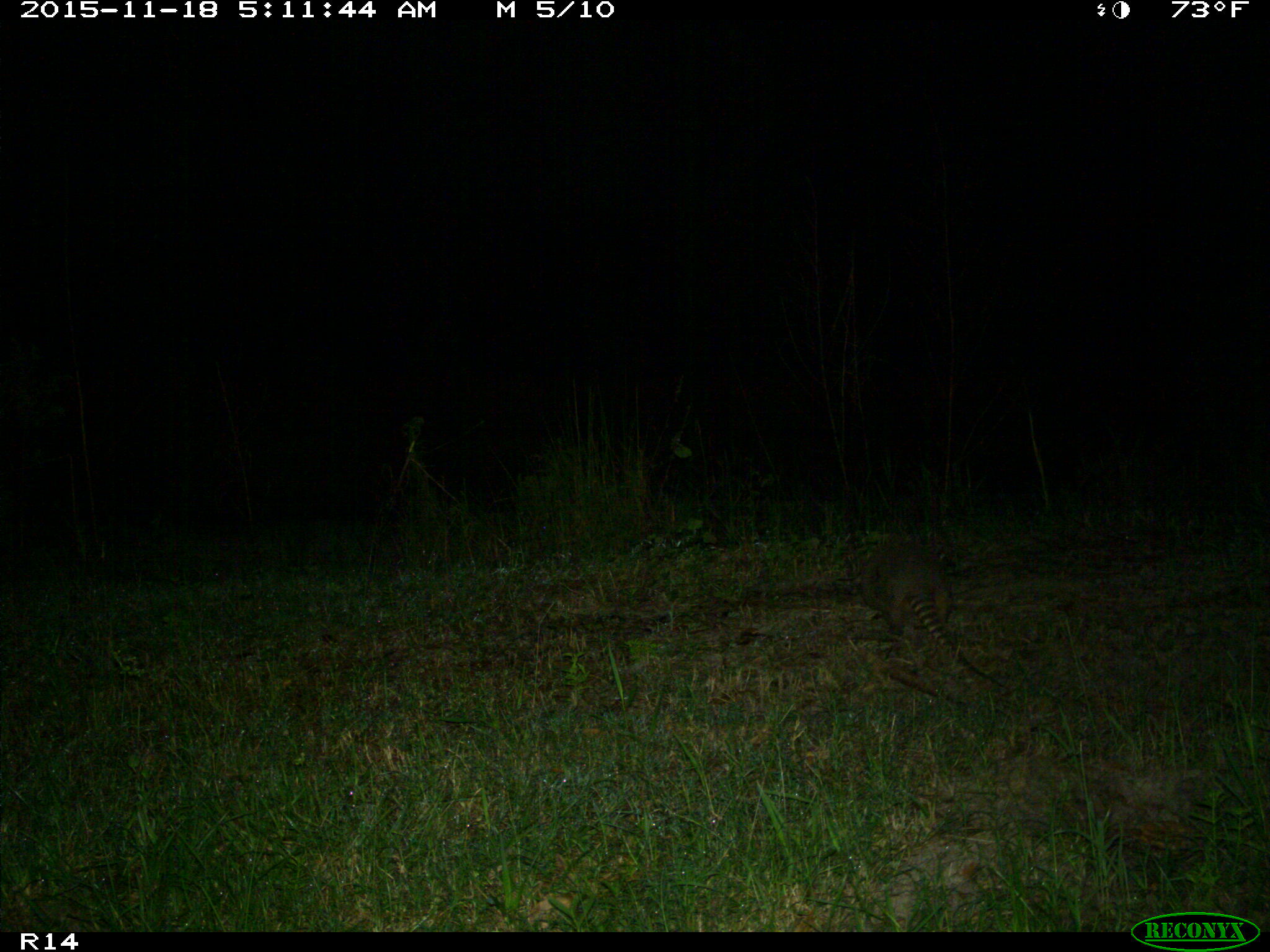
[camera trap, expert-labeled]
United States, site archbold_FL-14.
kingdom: Animalia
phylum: Chordata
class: Mammalia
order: Cingulata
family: Dasypodidae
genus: Dasypus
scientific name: Dasypus novemcinctus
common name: nine-banded armadillo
Dasypus novemcinctus (nine-banded armadillo).